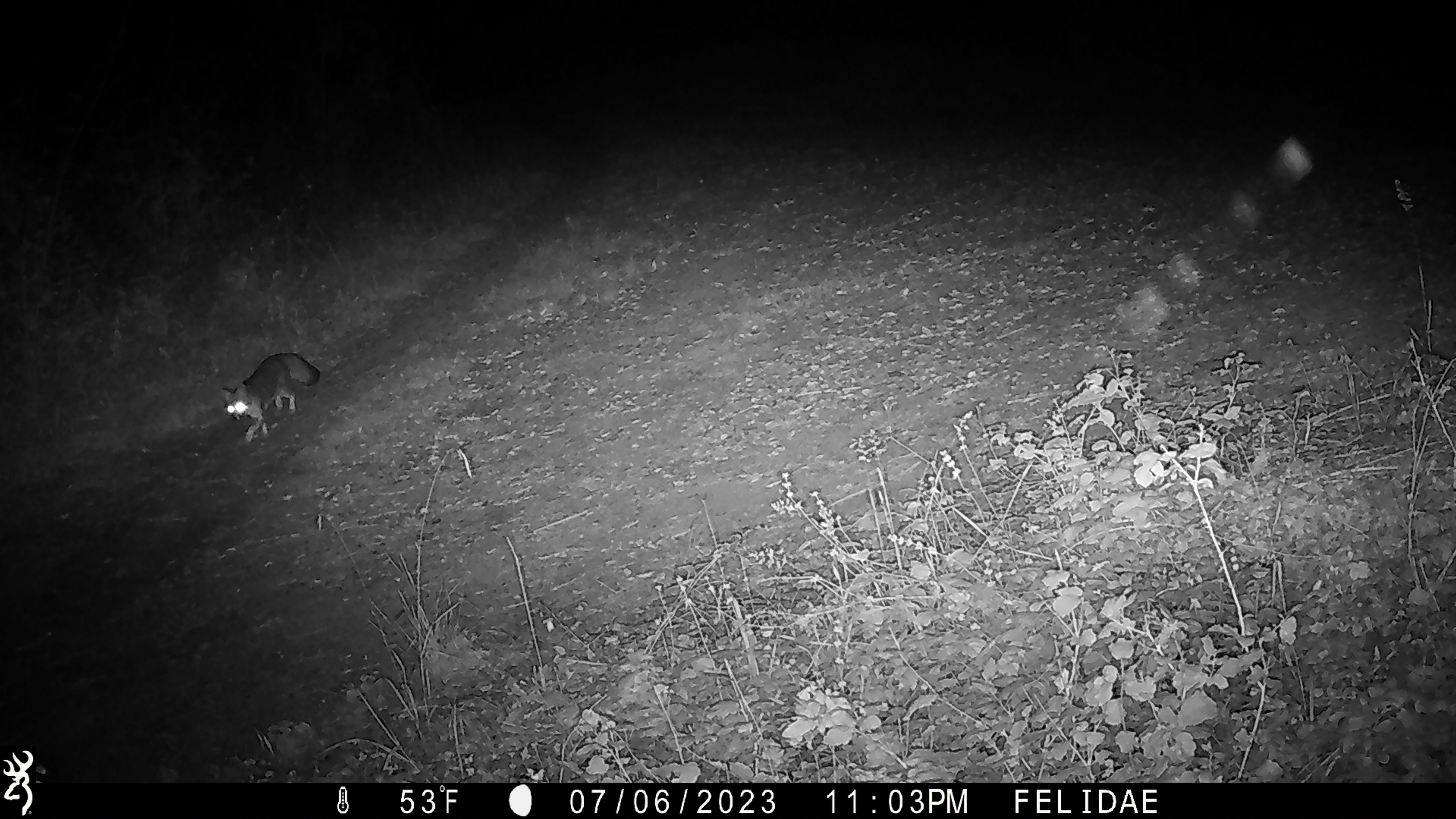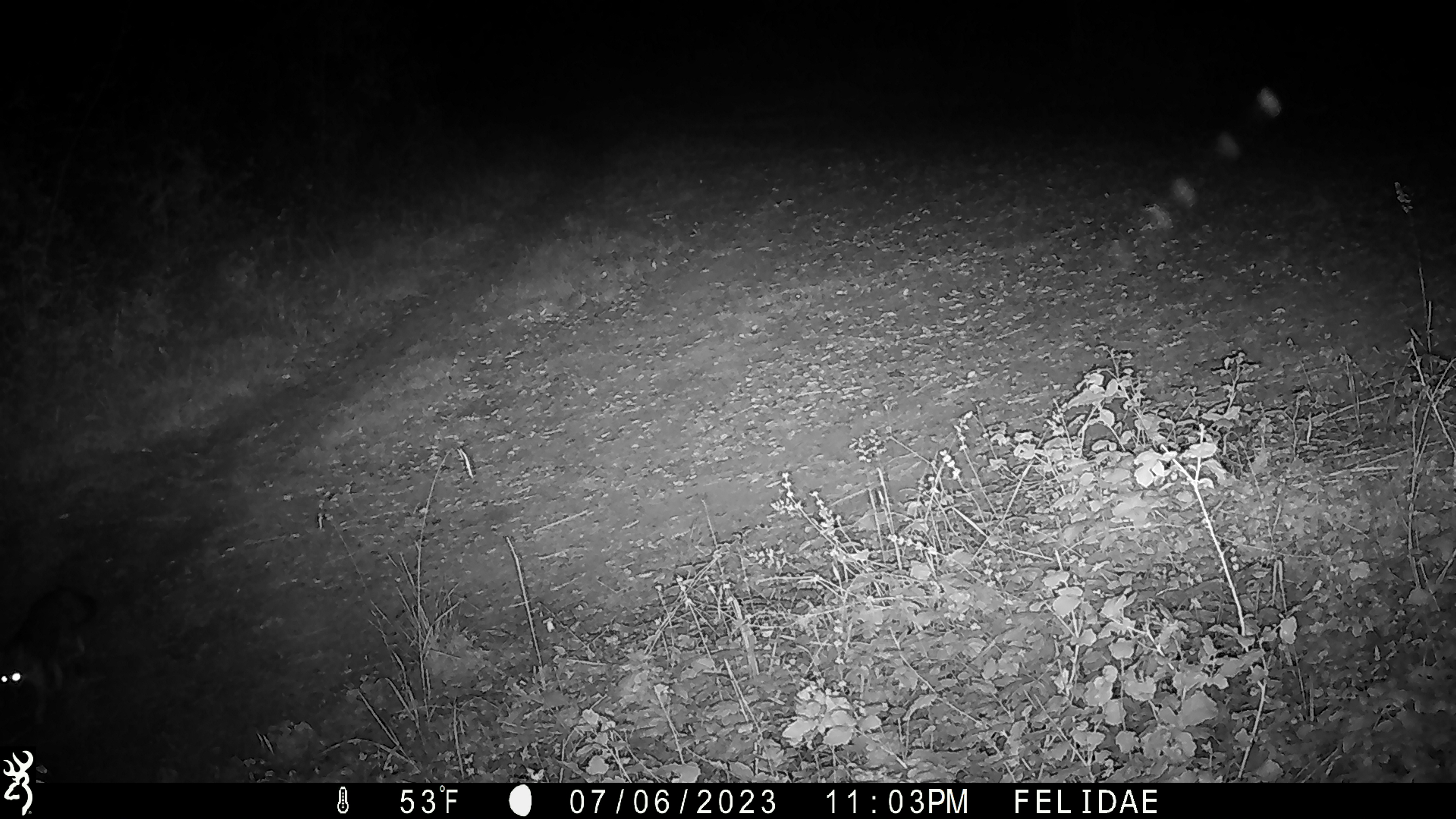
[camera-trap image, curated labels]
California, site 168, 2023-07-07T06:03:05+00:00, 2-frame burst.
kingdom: Animalia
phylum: Chordata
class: Mammalia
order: Carnivora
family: Canidae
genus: Urocyon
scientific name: Urocyon cinereoargenteus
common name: gray fox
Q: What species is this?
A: Gray fox (Urocyon cinereoargenteus).